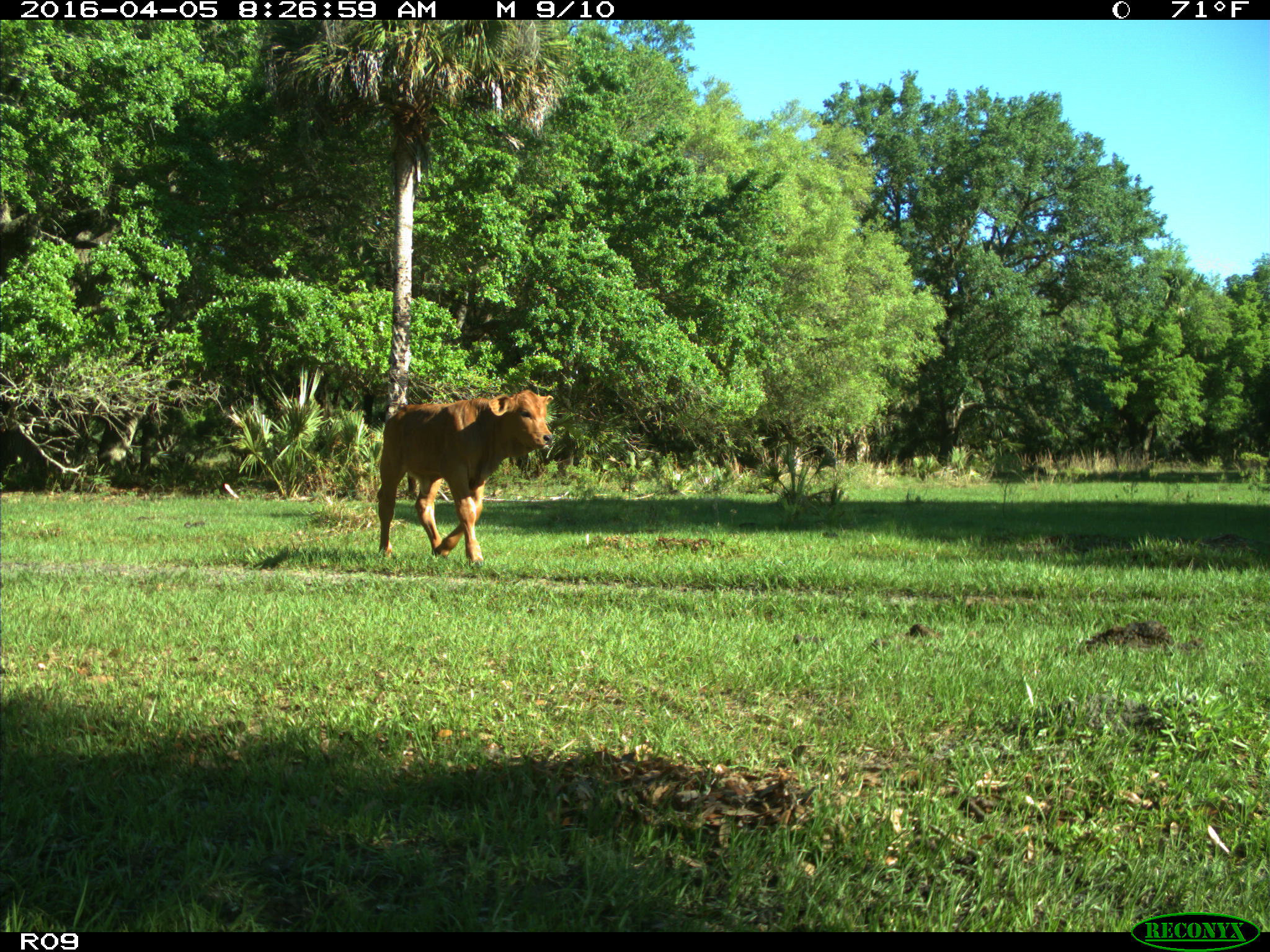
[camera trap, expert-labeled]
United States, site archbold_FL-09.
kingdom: Animalia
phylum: Chordata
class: Mammalia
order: Artiodactyla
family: Bovidae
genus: Bos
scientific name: Bos taurus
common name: domestic cow